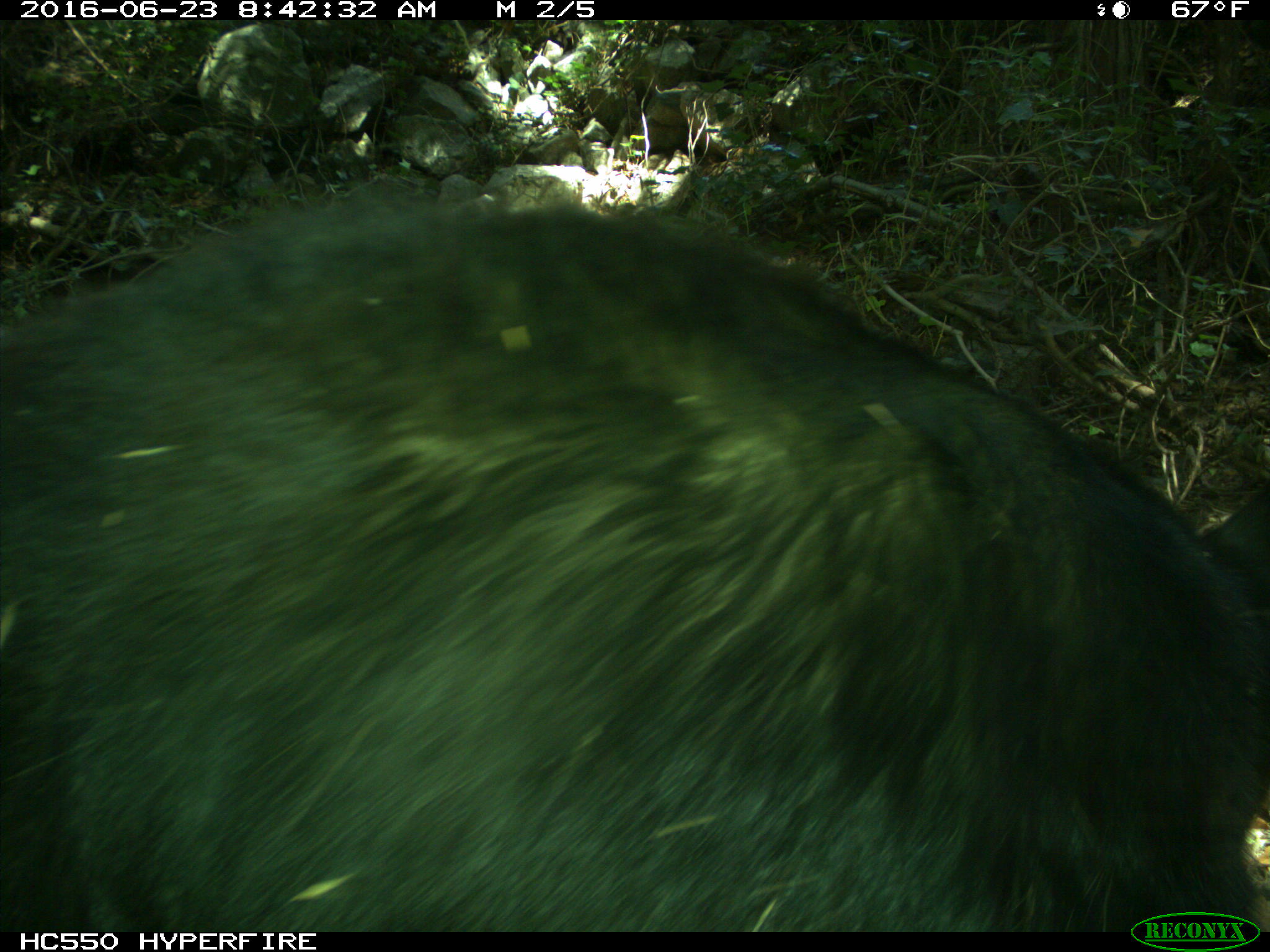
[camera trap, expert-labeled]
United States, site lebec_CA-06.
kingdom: Animalia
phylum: Chordata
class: Mammalia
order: Carnivora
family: Ursidae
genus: Ursus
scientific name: Ursus americanus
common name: american black bear